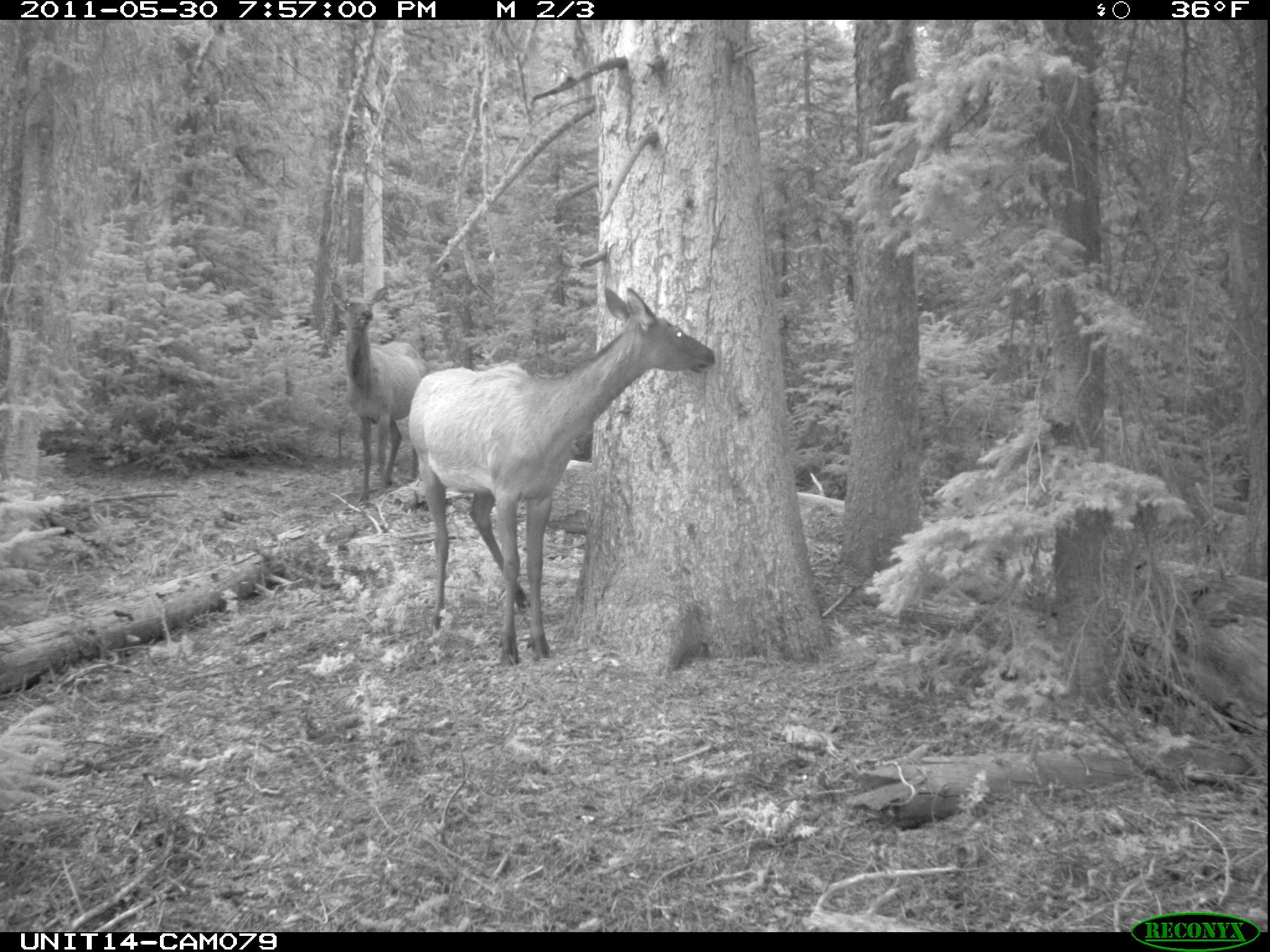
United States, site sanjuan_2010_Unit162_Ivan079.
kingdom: Animalia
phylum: Chordata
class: Mammalia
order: Artiodactyla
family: Cervidae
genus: Cervus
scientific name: Cervus elaphus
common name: red deer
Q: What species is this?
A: Cervus elaphus (red deer).